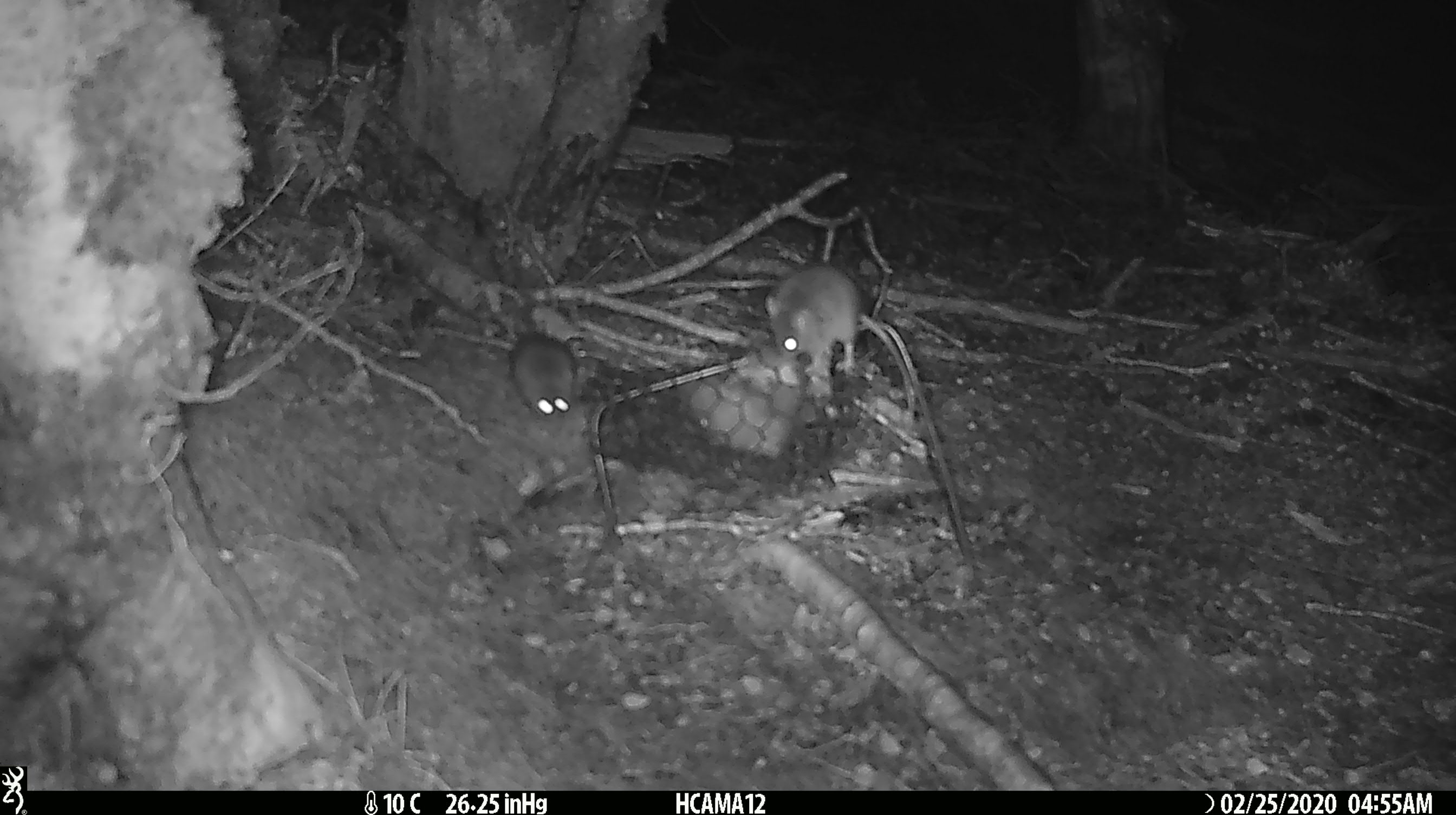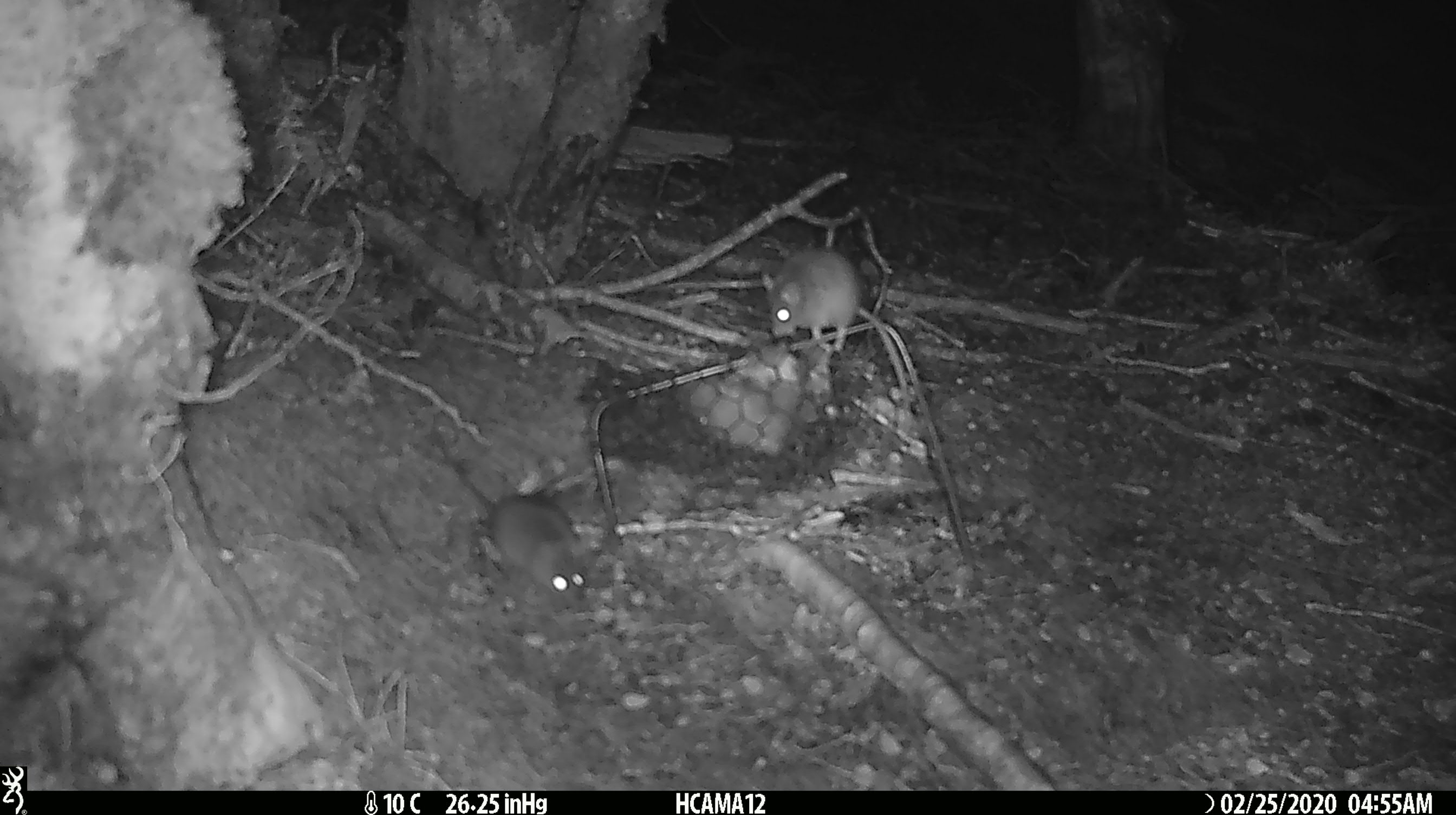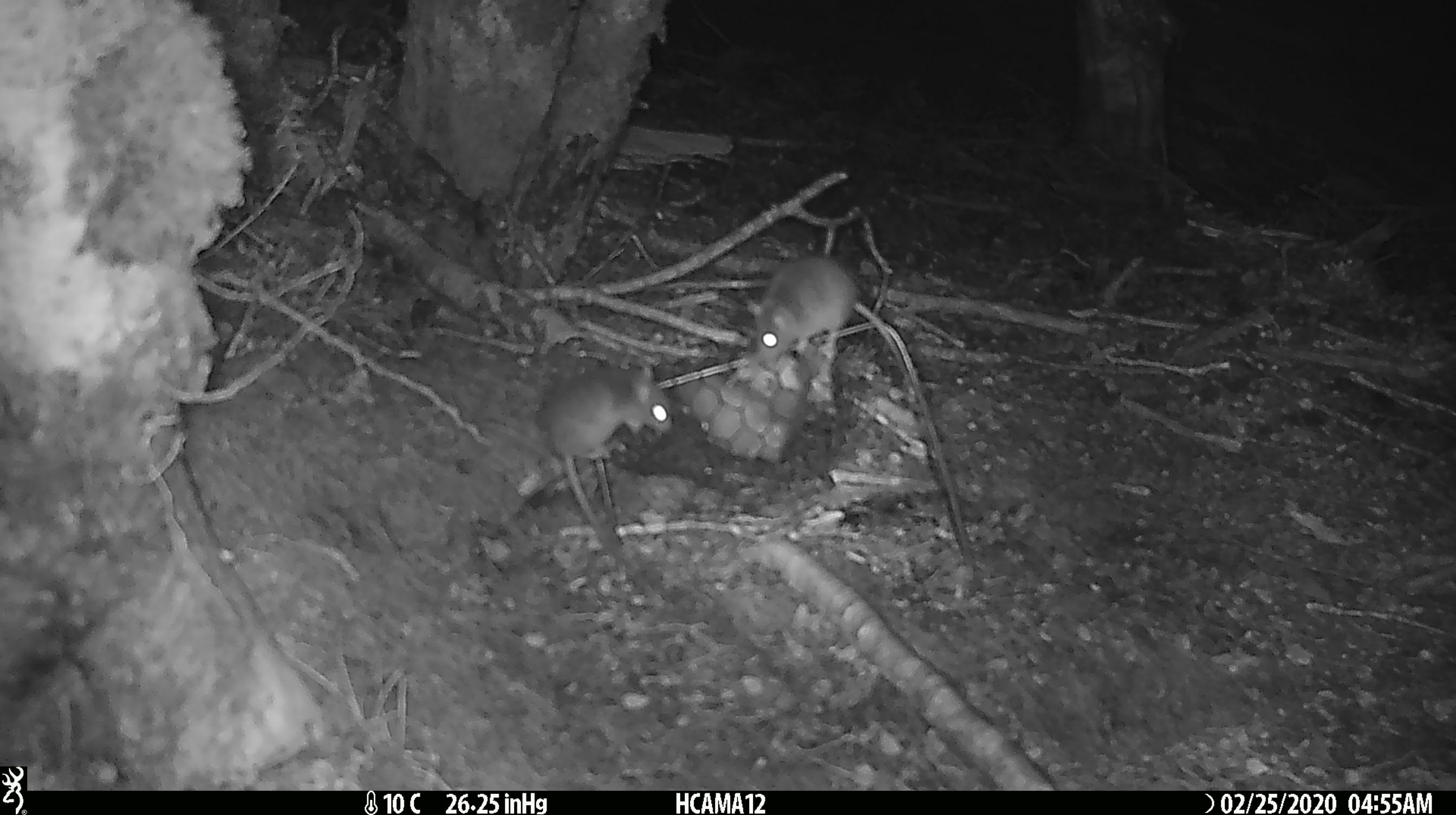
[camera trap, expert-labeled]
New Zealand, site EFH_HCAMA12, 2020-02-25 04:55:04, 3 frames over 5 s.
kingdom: Animalia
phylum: Chordata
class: Mammalia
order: Rodentia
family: Muridae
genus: Mus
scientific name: Mus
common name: mouse